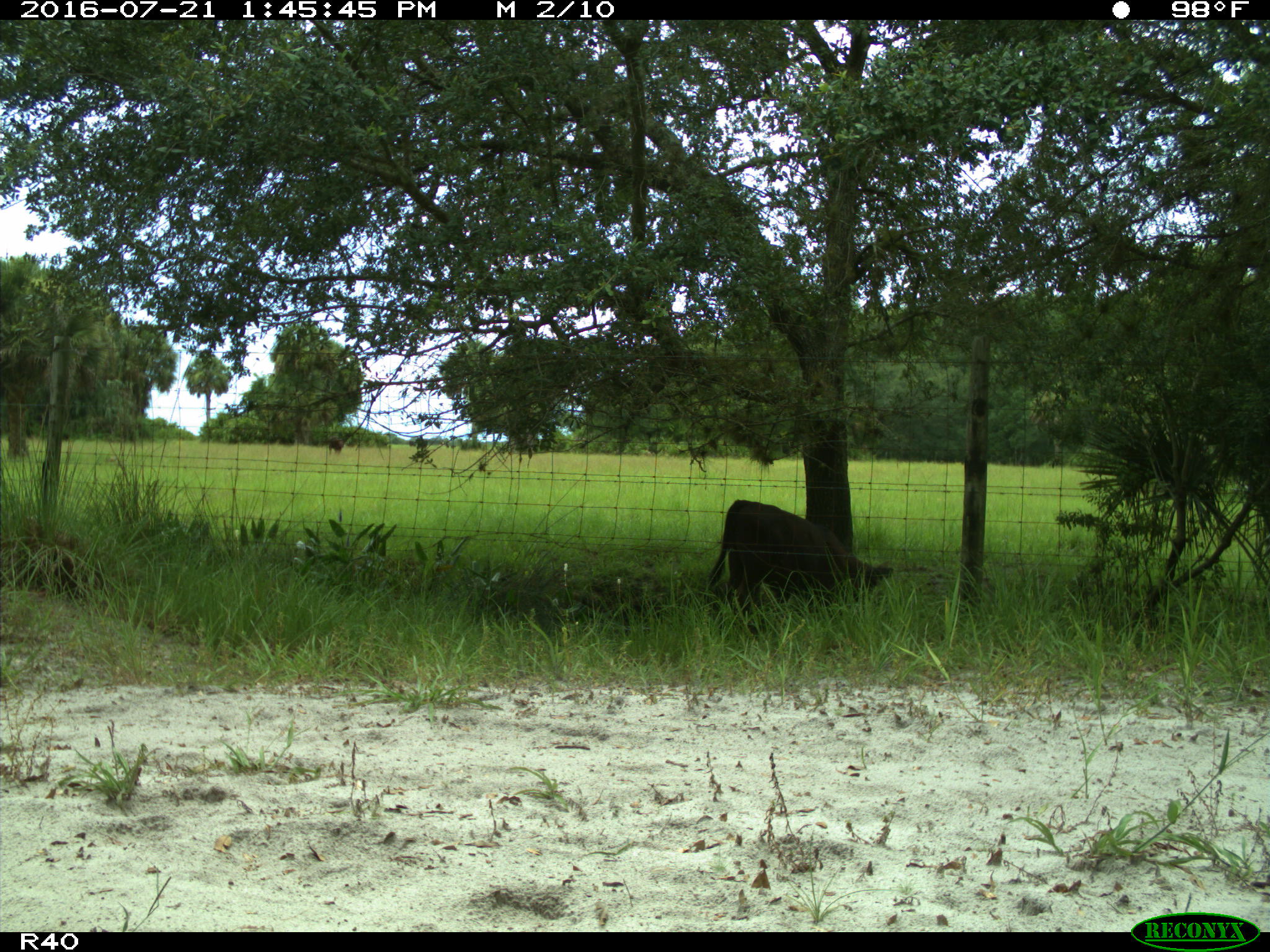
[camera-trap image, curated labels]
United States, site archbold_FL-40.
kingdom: Animalia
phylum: Chordata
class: Mammalia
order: Artiodactyla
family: Bovidae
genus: Bos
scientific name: Bos taurus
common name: domestic cow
Bos taurus (domestic cow).